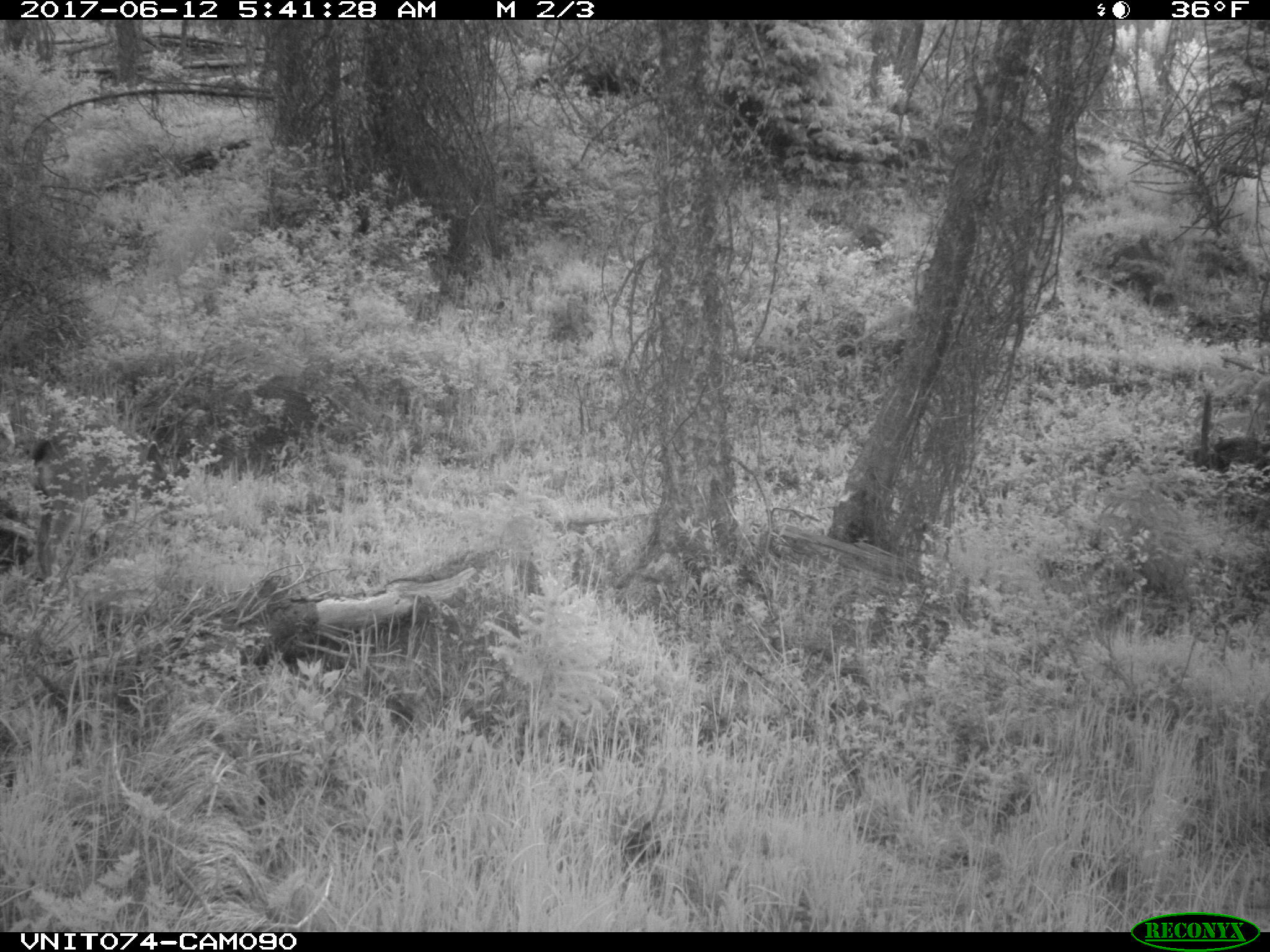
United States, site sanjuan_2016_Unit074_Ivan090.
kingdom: Animalia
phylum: Chordata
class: Mammalia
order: Artiodactyla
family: Cervidae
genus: Odocoileus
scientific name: Odocoileus hemionus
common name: mule deer